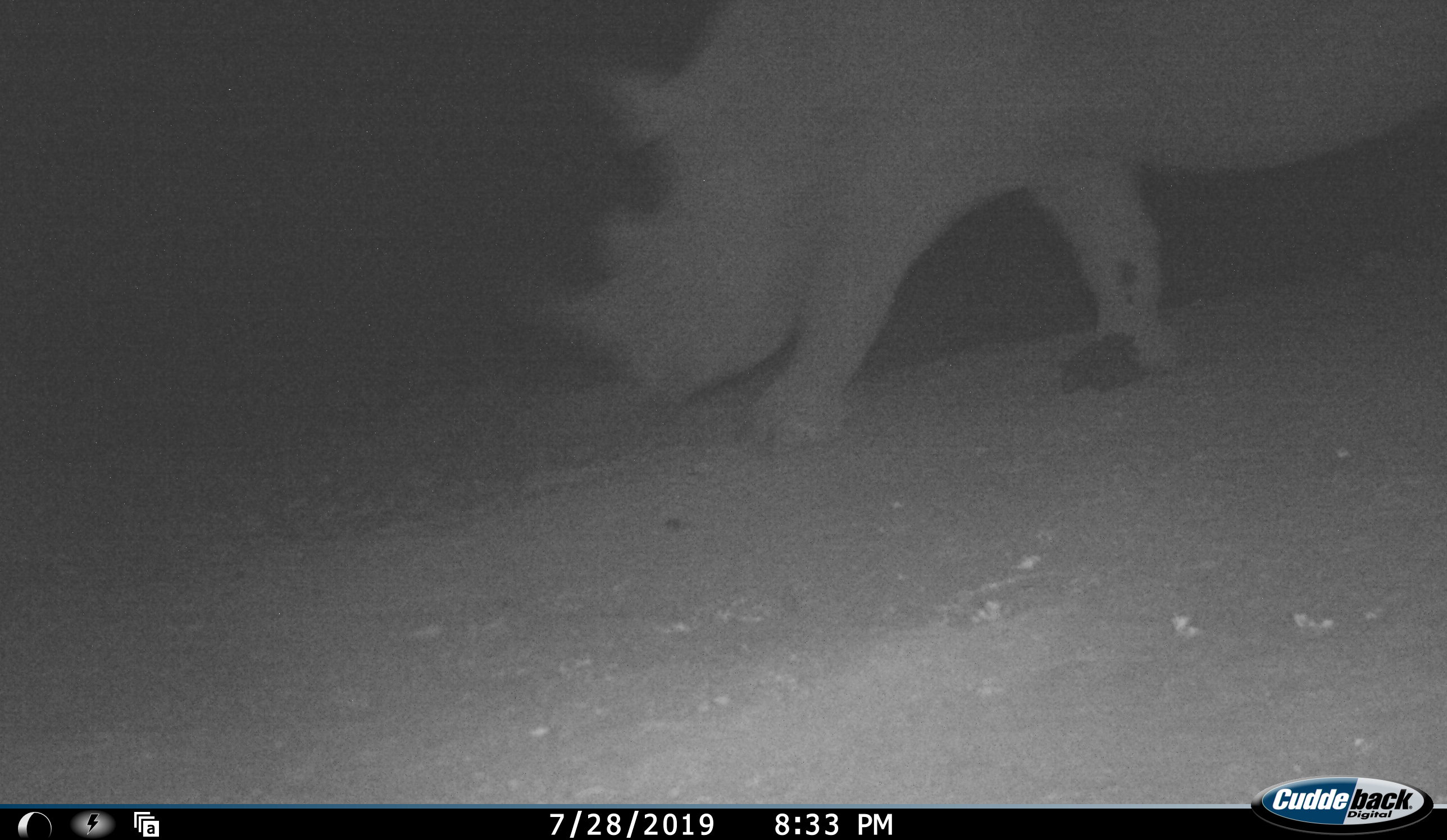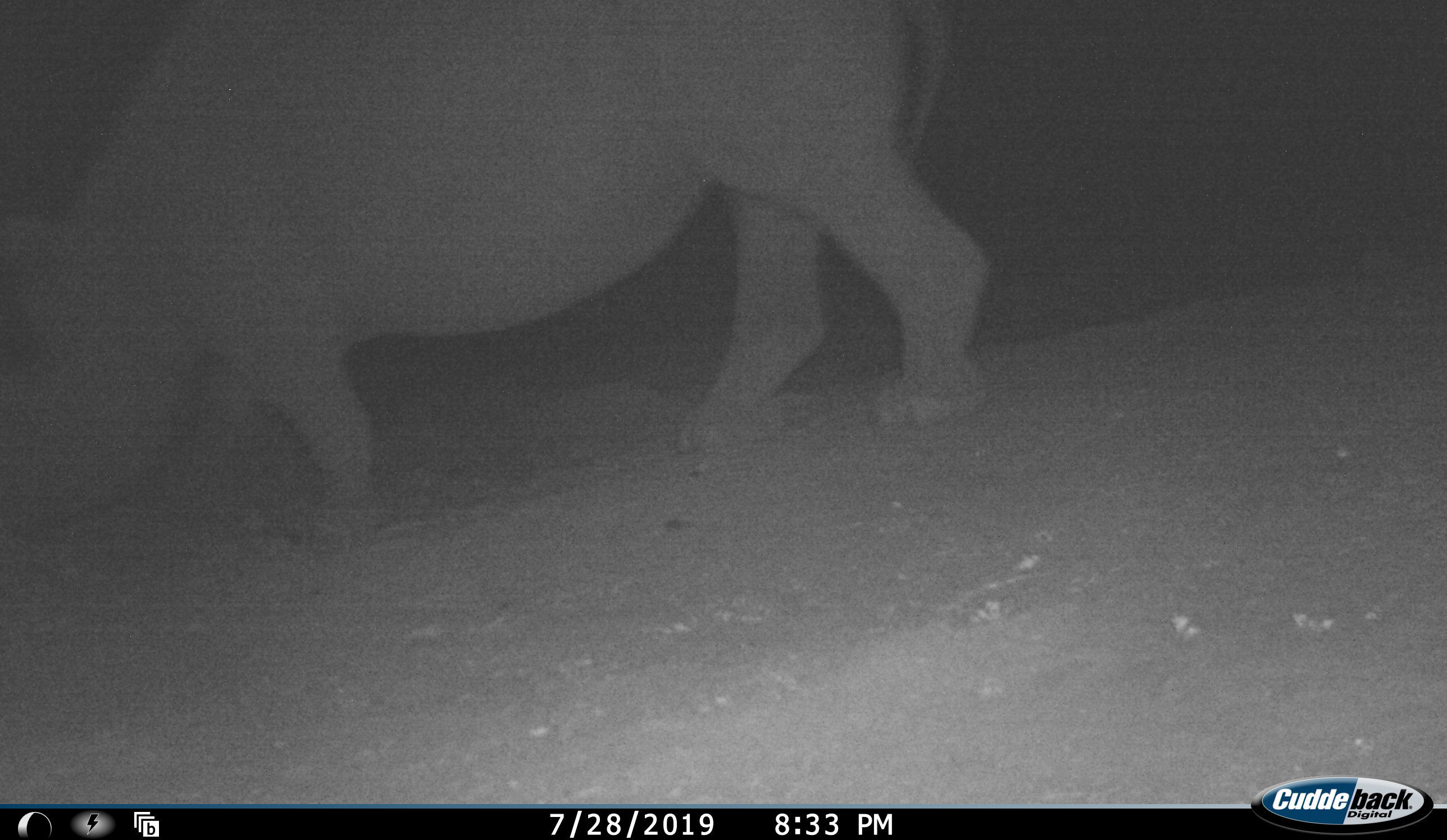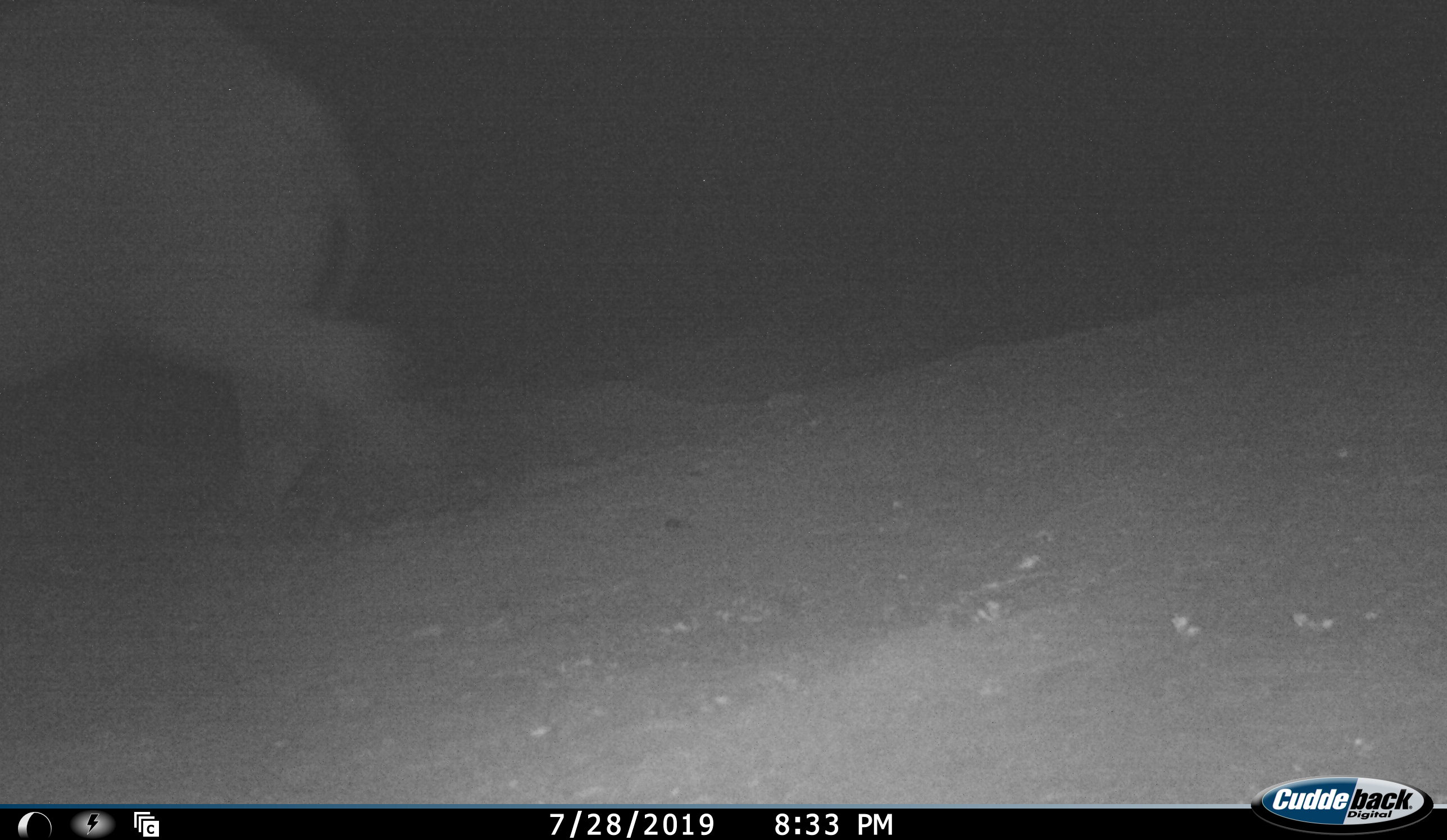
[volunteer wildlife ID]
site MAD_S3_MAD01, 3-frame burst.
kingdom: Animalia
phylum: Chordata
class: Mammalia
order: Perissodactyla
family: Rhinocerotidae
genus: Ceratotherium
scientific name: Ceratotherium simum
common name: white rhinoceros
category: rhinoceroswhite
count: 1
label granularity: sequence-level